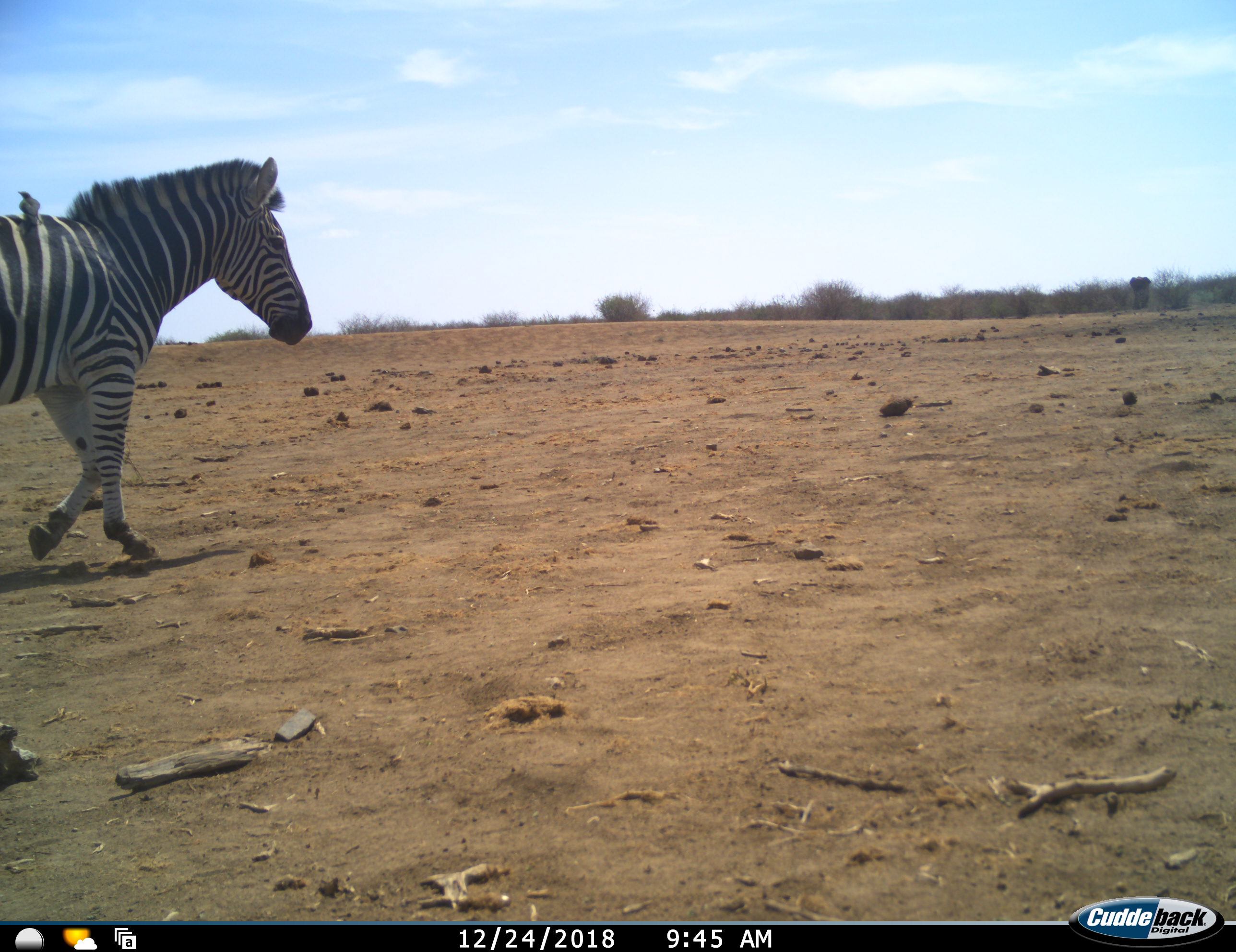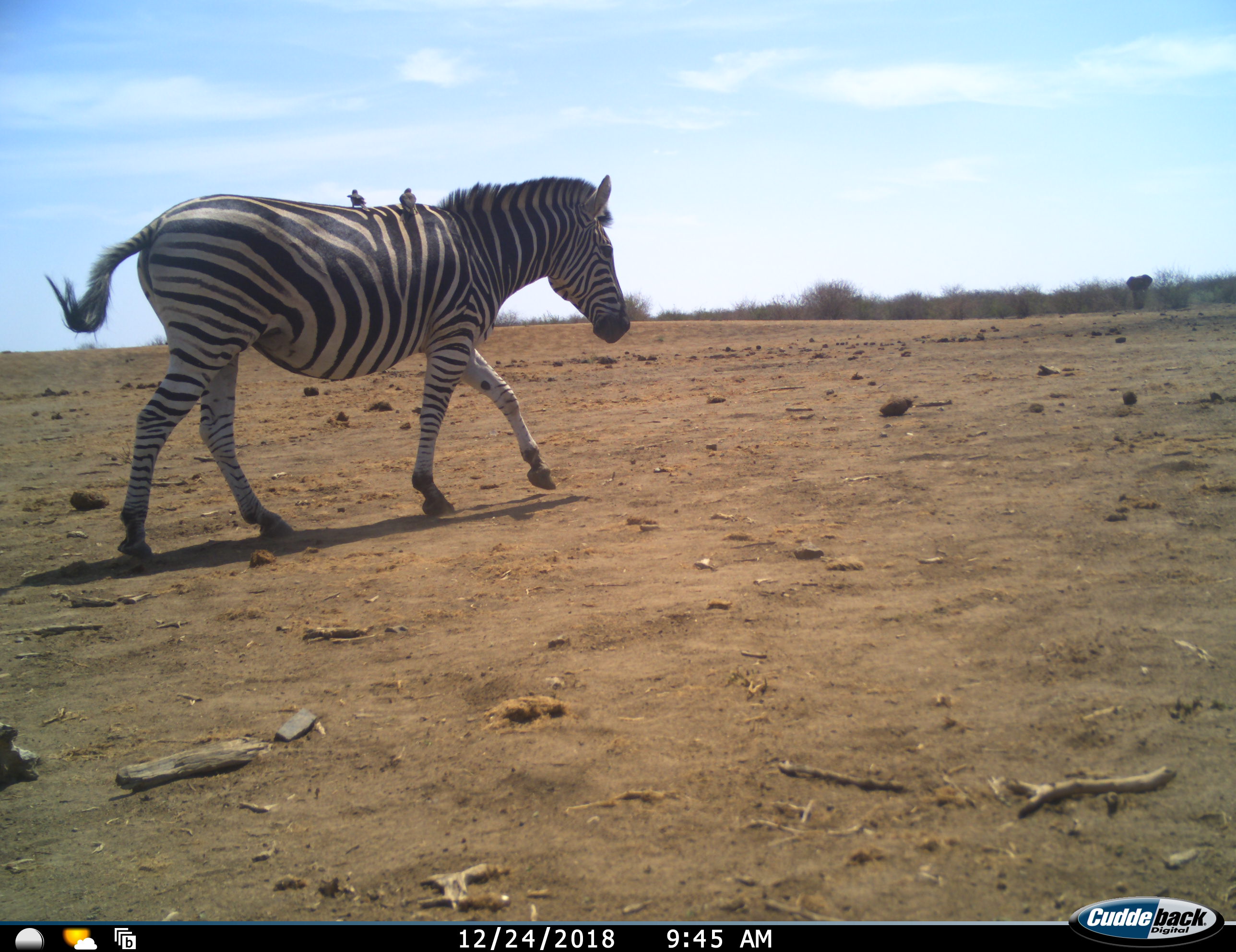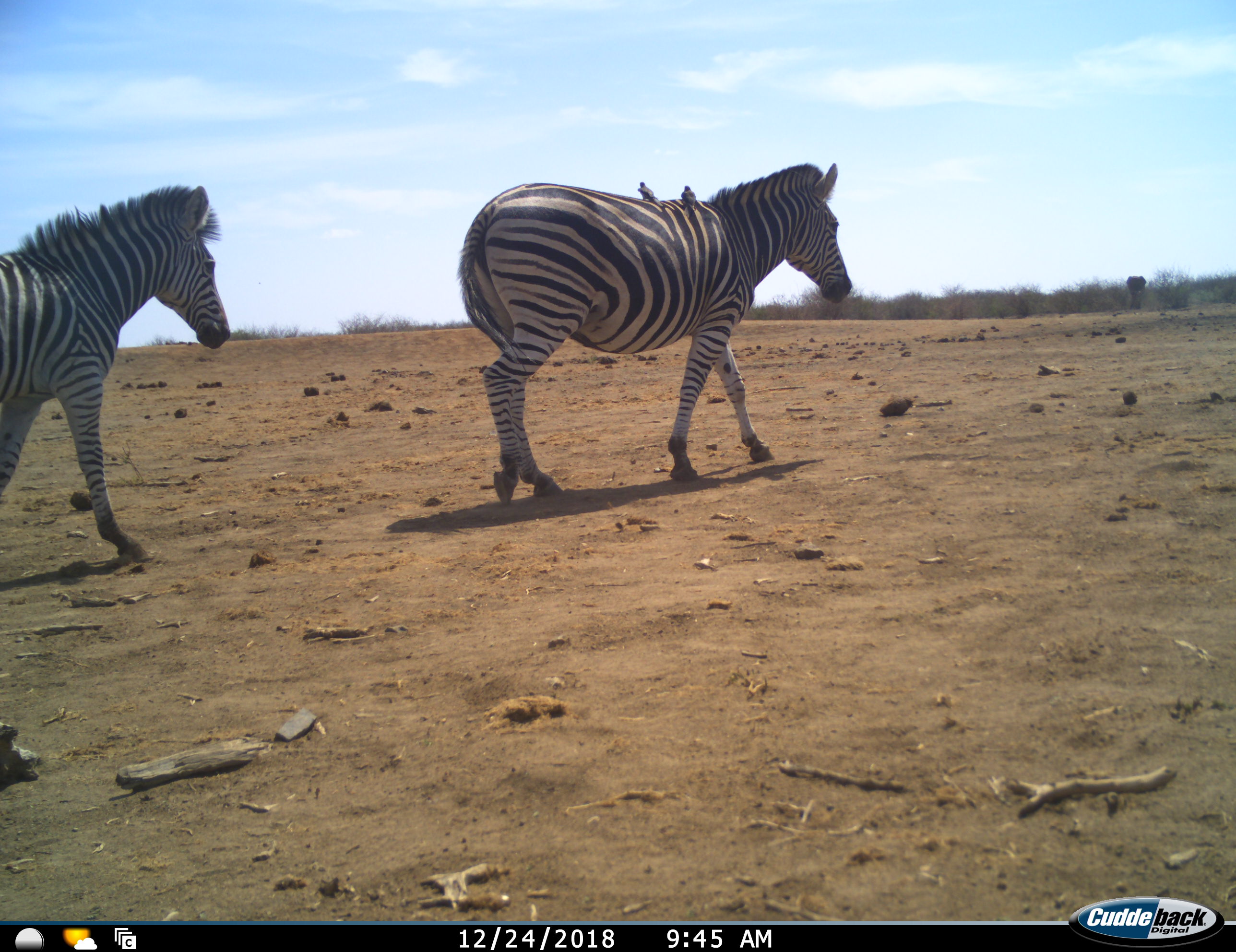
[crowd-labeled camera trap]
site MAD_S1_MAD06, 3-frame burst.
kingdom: Animalia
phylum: Chordata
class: Aves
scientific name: Aves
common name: bird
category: birdother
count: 2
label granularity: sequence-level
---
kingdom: Animalia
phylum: Chordata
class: Mammalia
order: Perissodactyla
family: Equidae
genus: Equus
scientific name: Equus quagga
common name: plains zebra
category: zebraplains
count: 2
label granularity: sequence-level